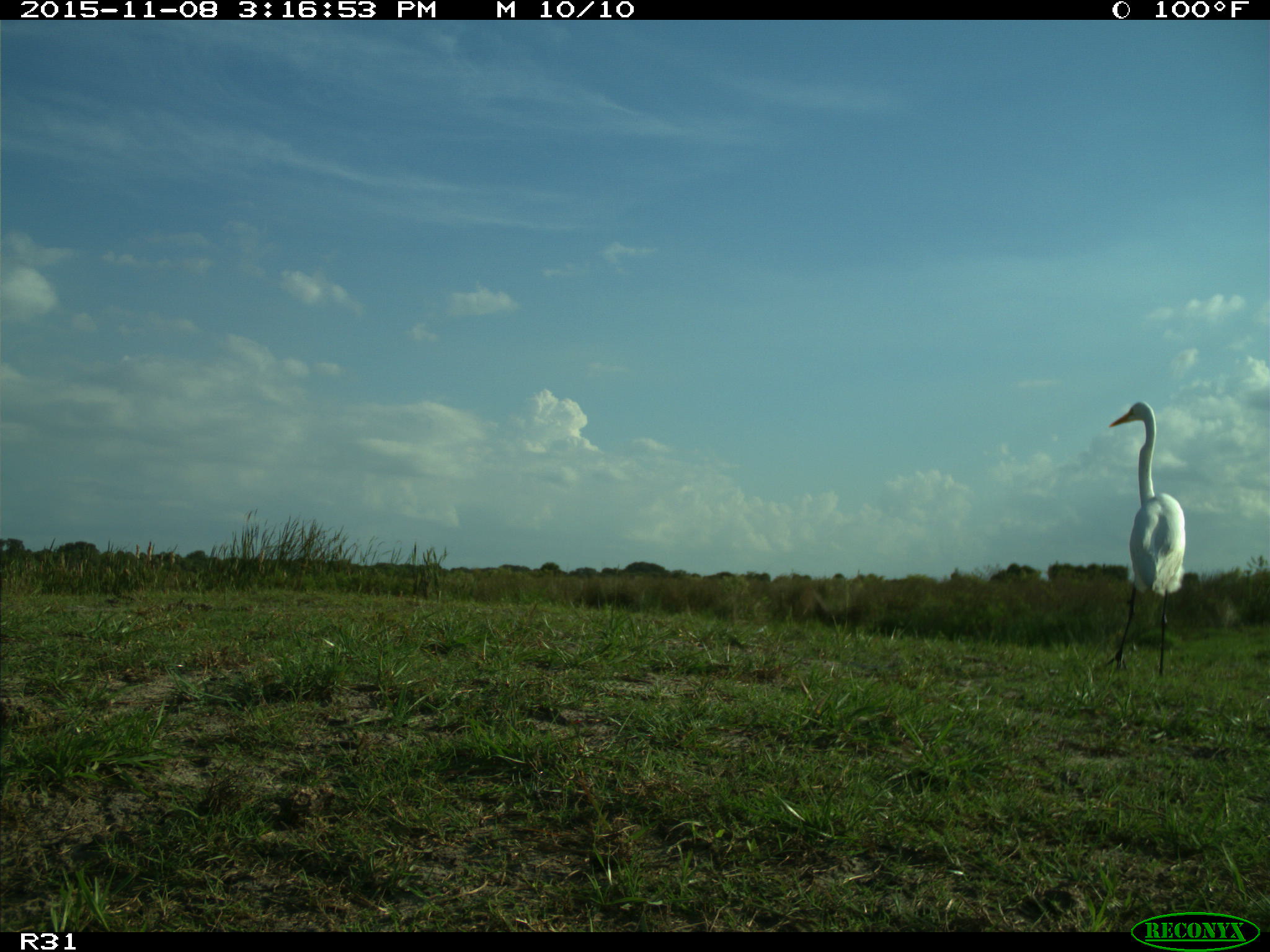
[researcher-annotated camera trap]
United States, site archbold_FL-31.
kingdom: Animalia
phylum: Chordata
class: Aves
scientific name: Aves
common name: birds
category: unidentified bird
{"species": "unidentified bird (birds) (Aves)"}